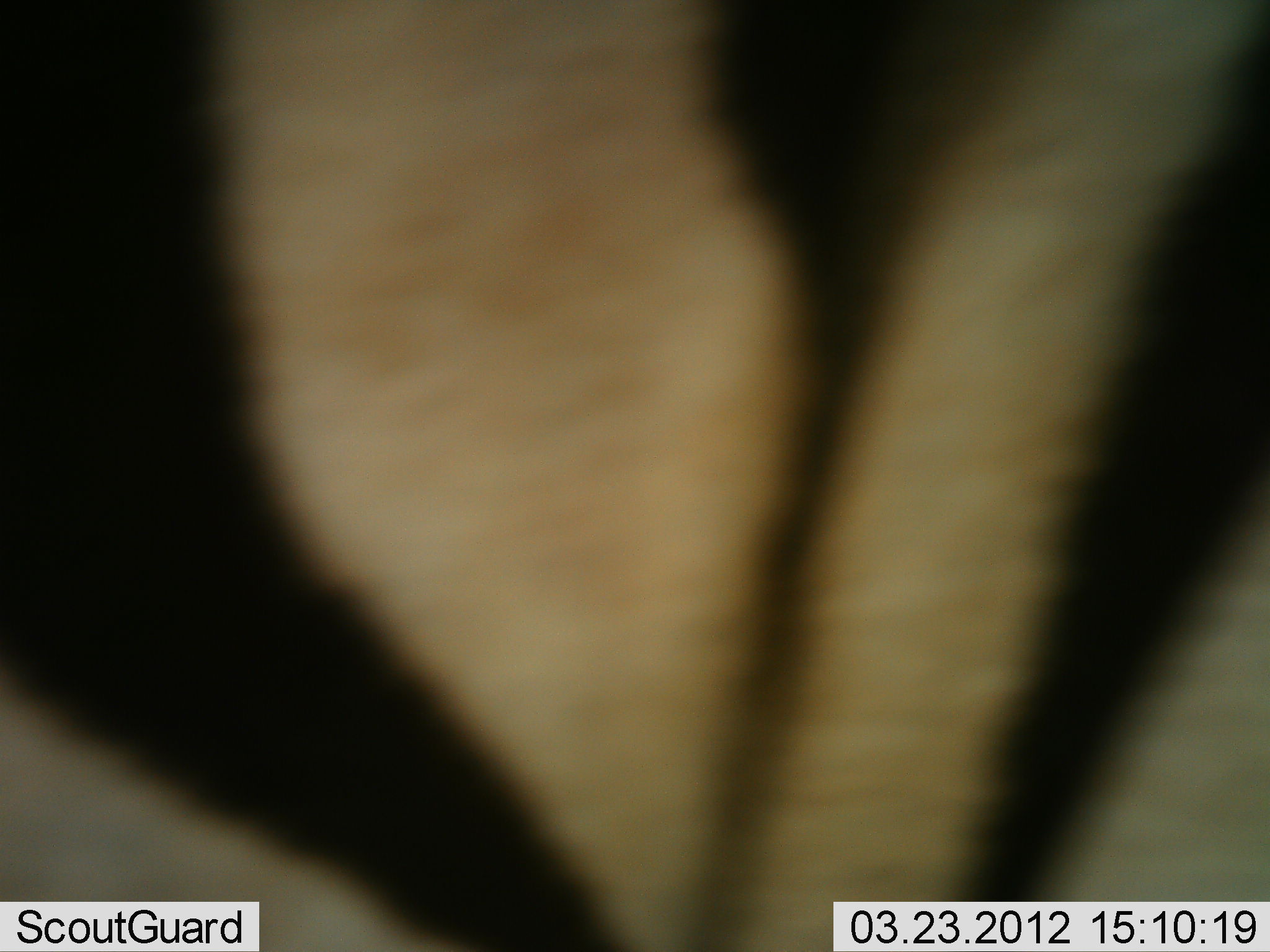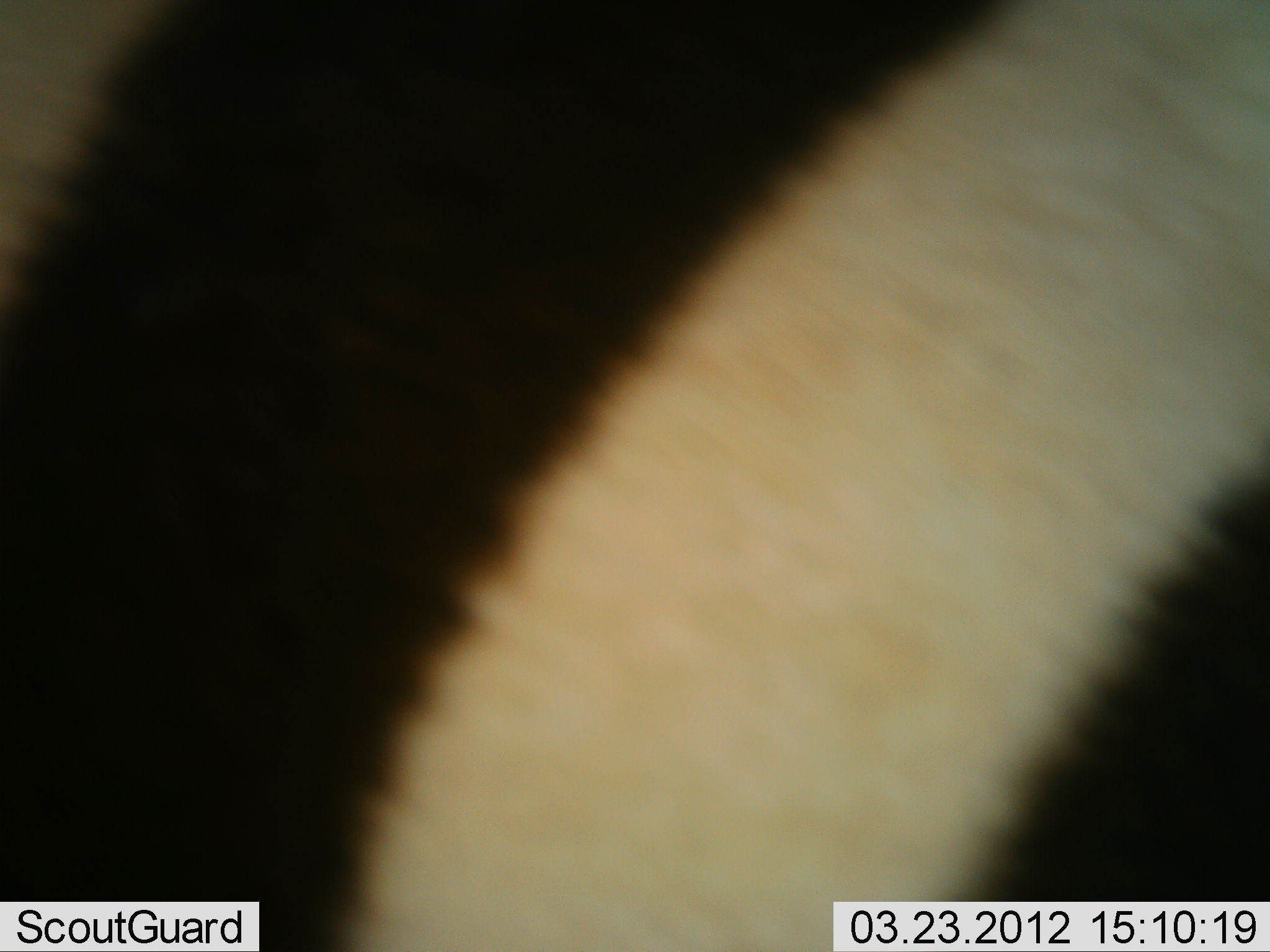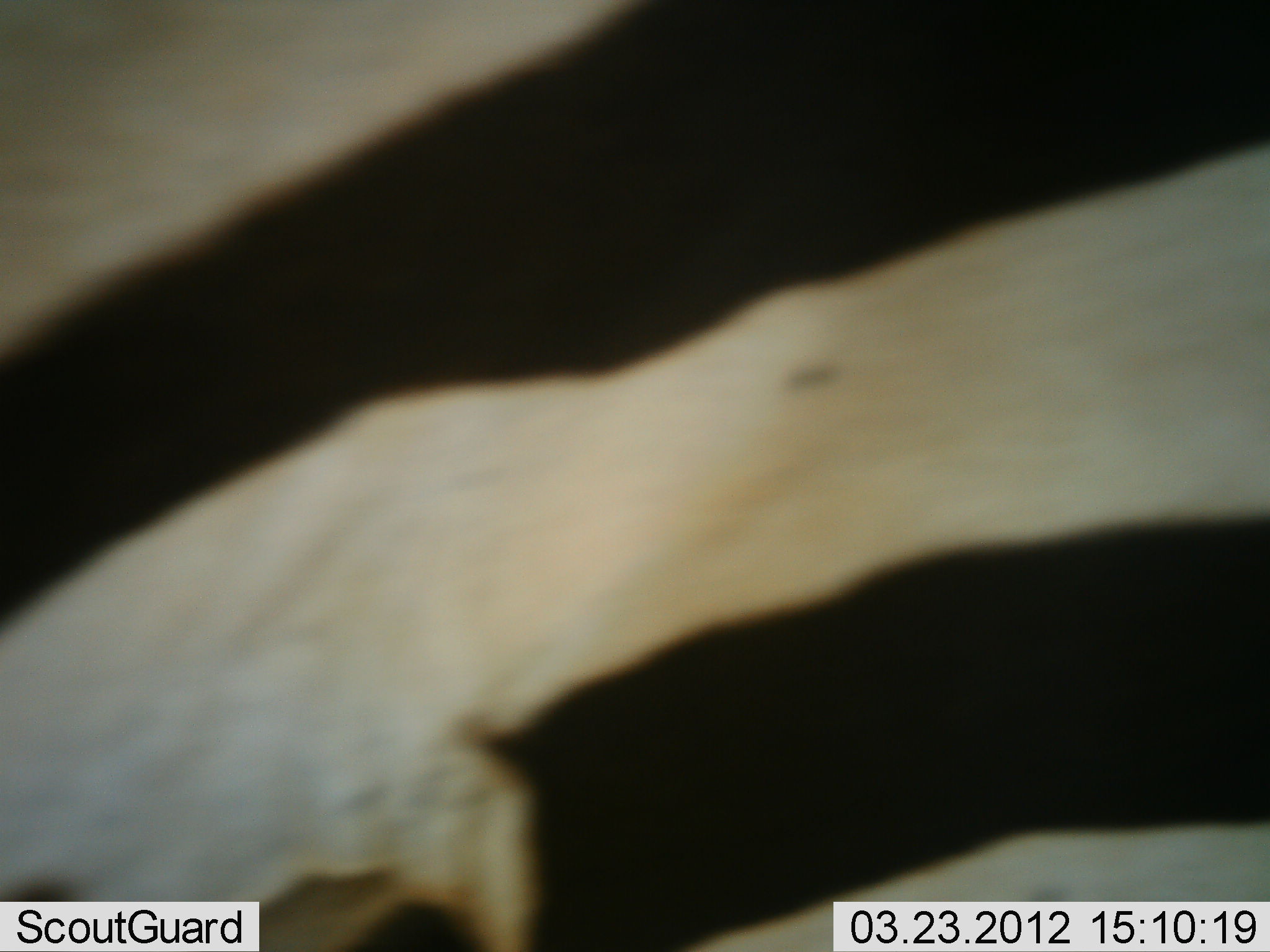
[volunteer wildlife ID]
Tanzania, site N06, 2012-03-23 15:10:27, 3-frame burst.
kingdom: Animalia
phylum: Chordata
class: Mammalia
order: Perissodactyla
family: Equidae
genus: Equus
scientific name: Equus quagga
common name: plains zebra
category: zebra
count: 1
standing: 61%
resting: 0%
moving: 39%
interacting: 0%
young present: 0%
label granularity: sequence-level